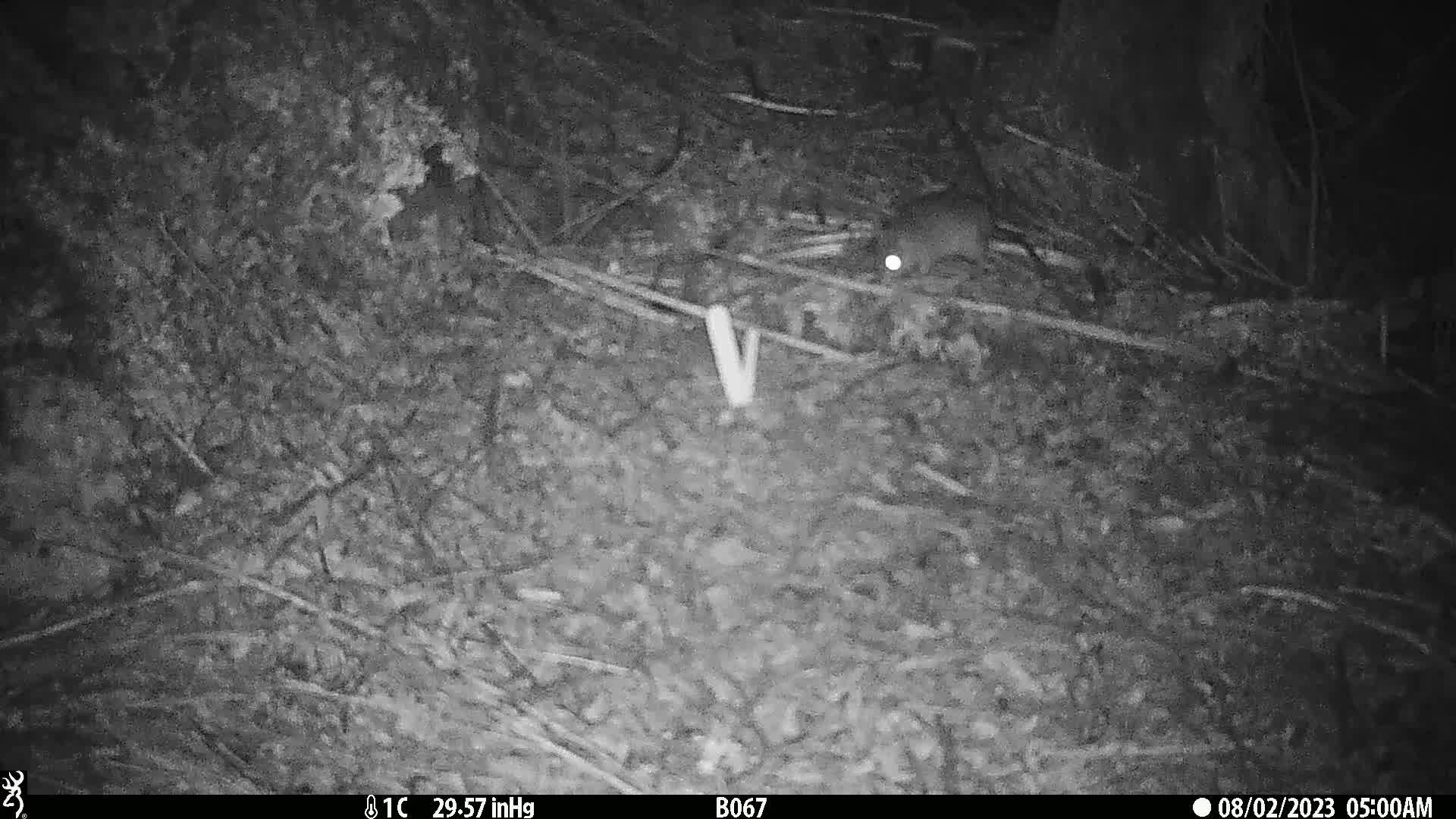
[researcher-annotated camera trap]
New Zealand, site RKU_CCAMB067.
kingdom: Animalia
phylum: Chordata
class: Mammalia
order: Rodentia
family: Muridae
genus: Rattus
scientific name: Rattus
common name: rat